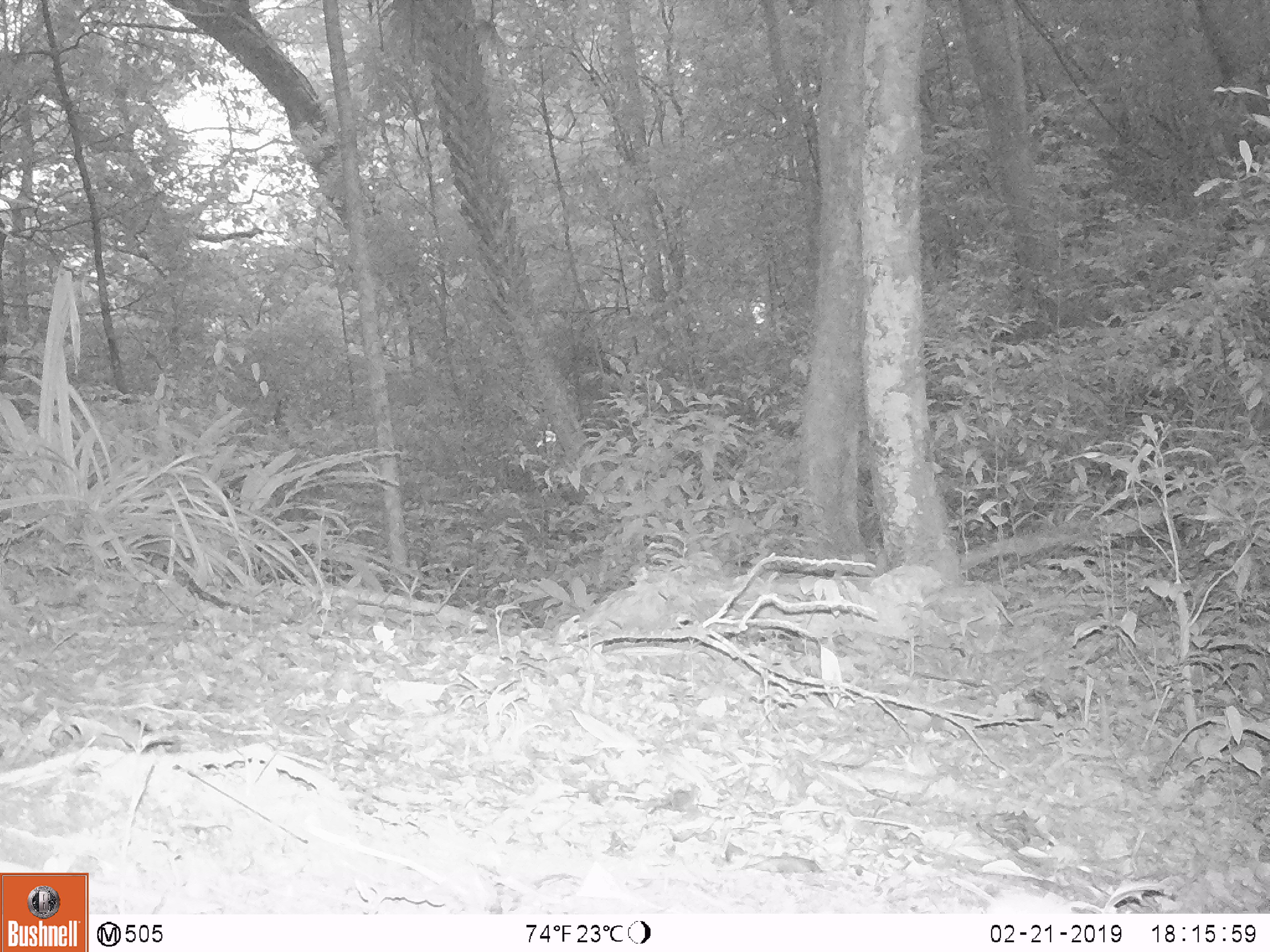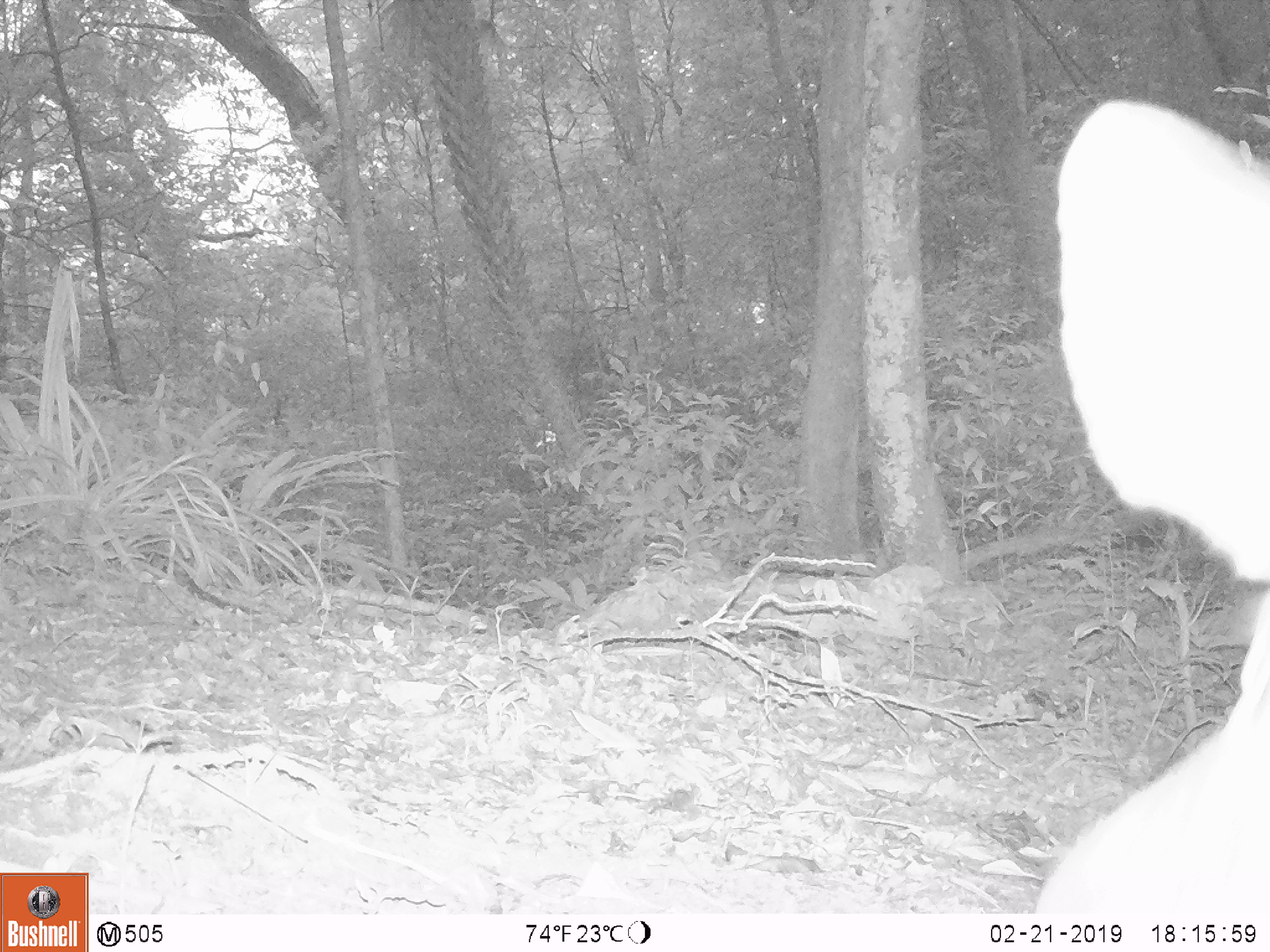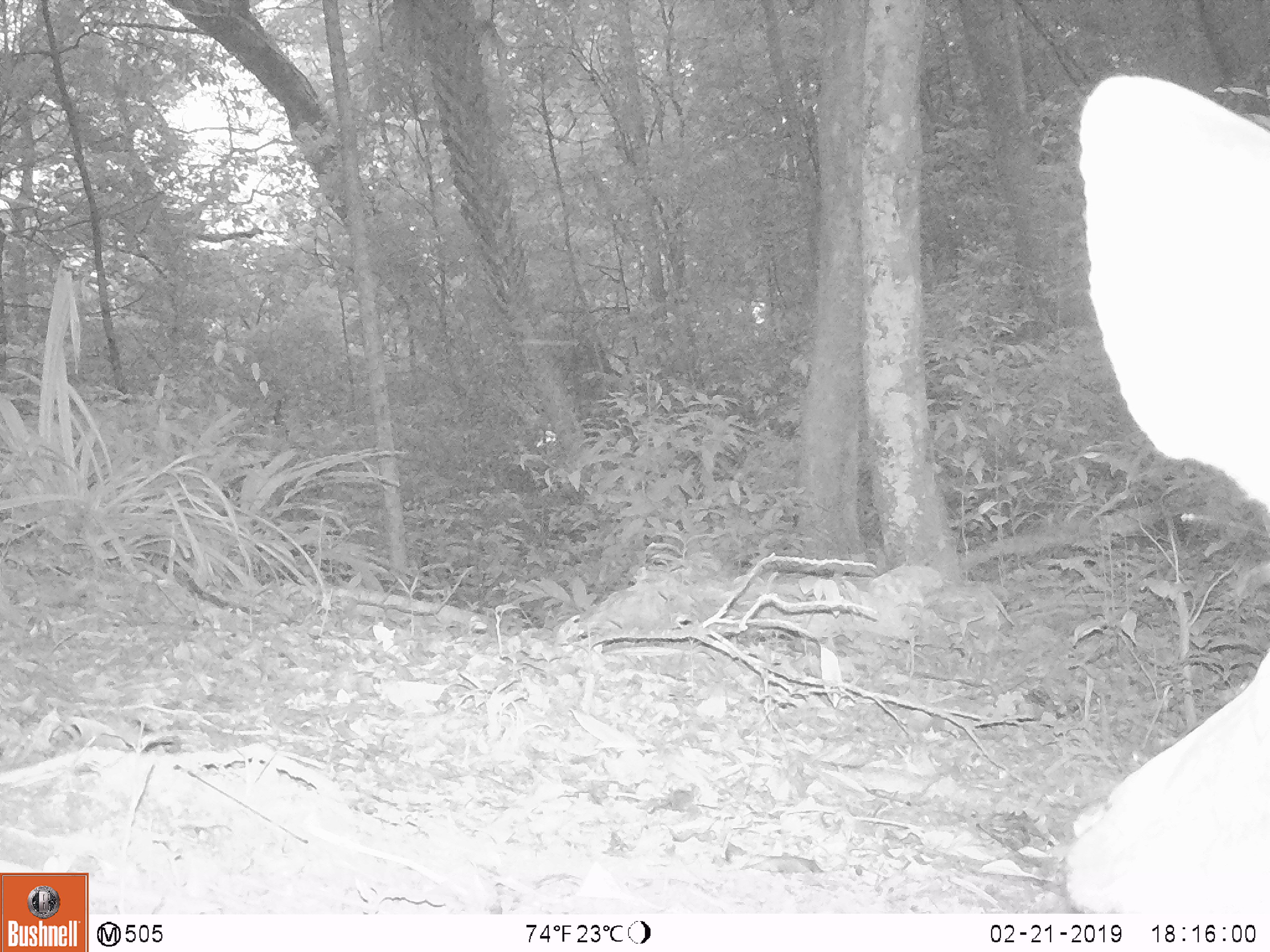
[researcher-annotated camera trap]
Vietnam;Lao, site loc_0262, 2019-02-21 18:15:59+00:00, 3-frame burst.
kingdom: Animalia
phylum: Chordata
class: Mammalia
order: Artiodactyla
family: Cervidae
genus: Rusa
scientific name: Rusa unicolor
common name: sambar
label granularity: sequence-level